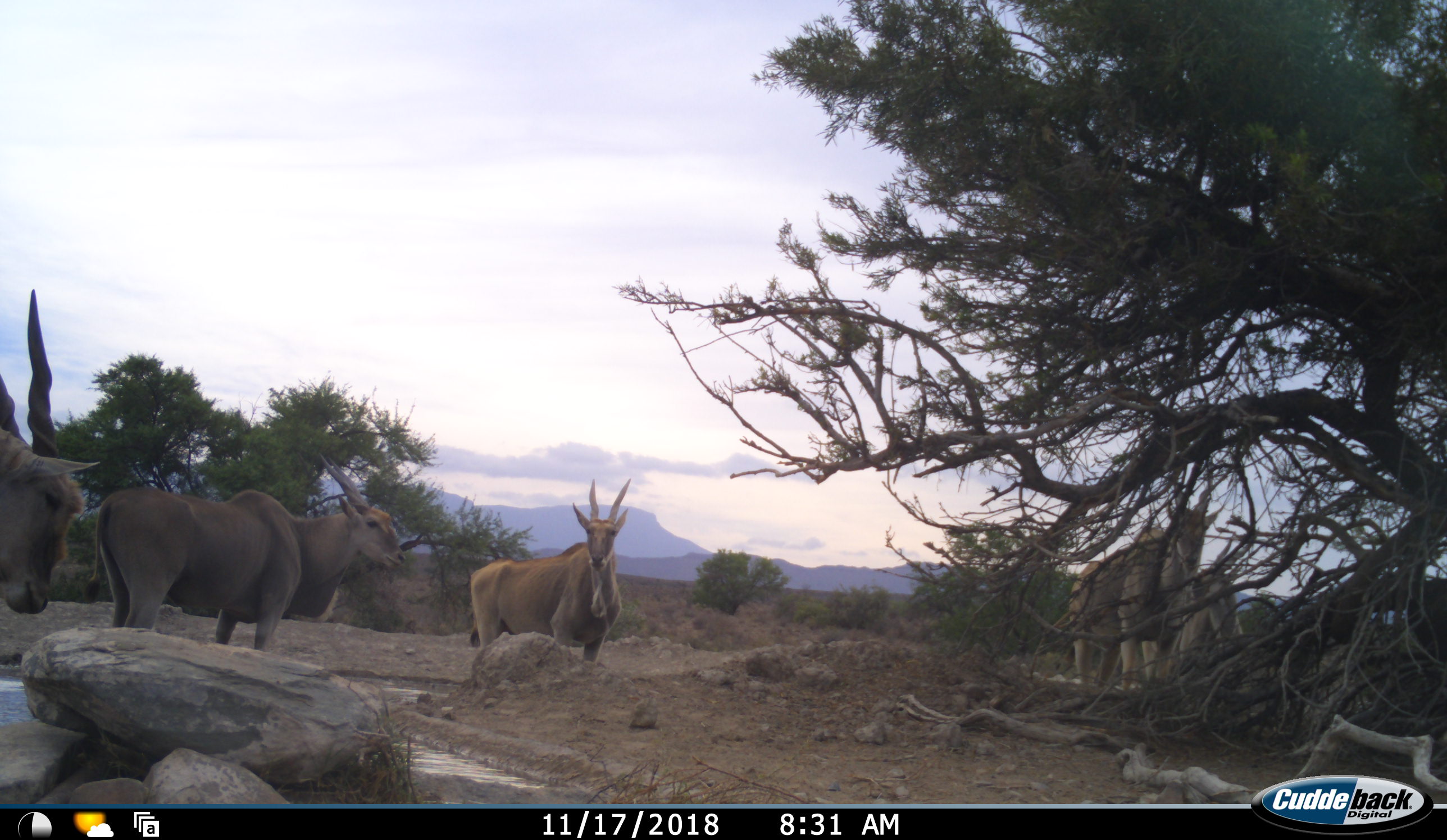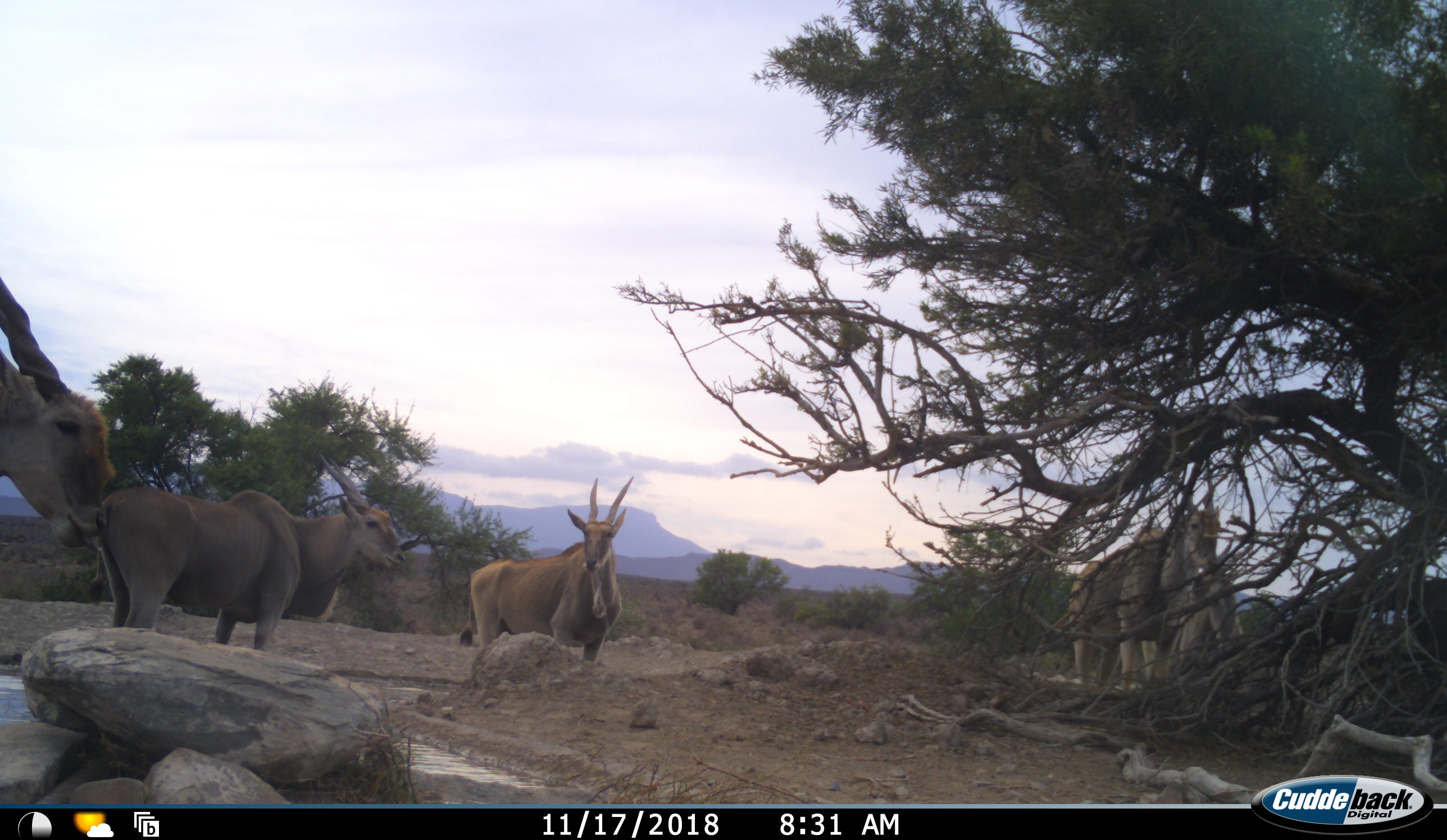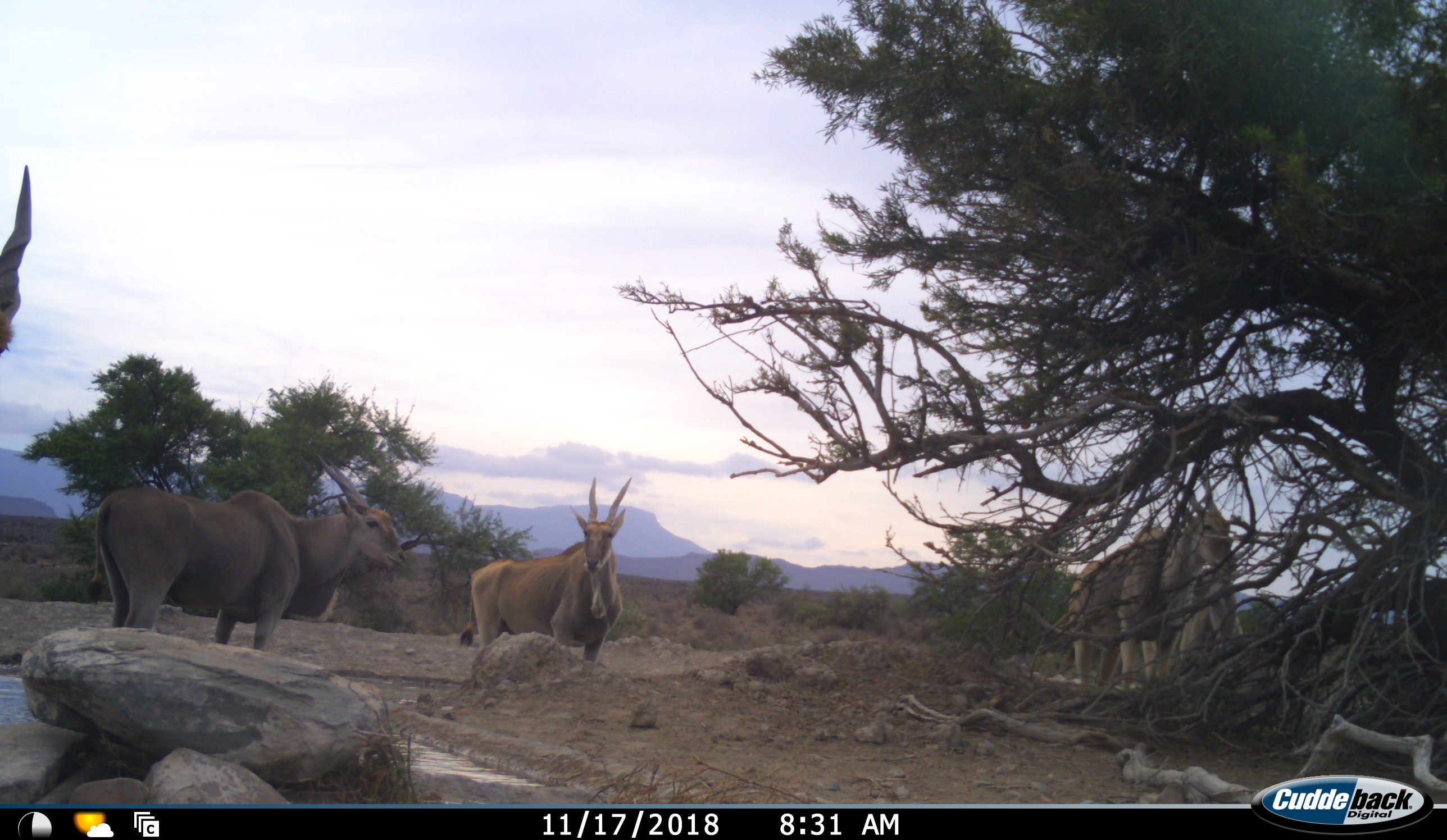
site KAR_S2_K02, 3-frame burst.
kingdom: Animalia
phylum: Chordata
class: Mammalia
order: Artiodactyla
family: Bovidae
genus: Tragelaphus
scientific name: Tragelaphus oryx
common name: eland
Eland (Tragelaphus oryx), count 5. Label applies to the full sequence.